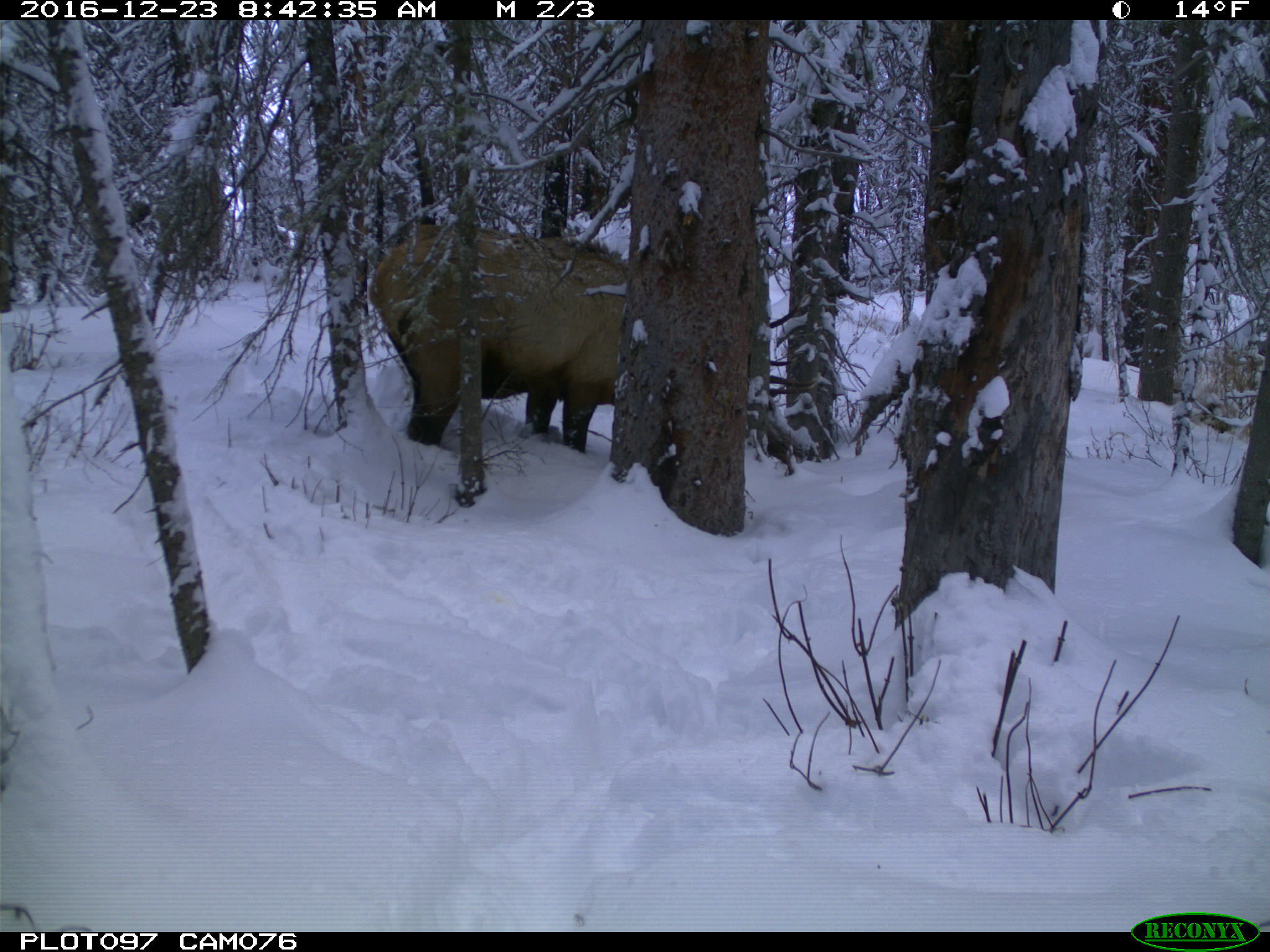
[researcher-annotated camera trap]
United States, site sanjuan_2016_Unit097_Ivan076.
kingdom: Animalia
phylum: Chordata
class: Mammalia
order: Artiodactyla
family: Cervidae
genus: Cervus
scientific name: Cervus elaphus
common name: red deer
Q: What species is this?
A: Cervus elaphus (red deer).